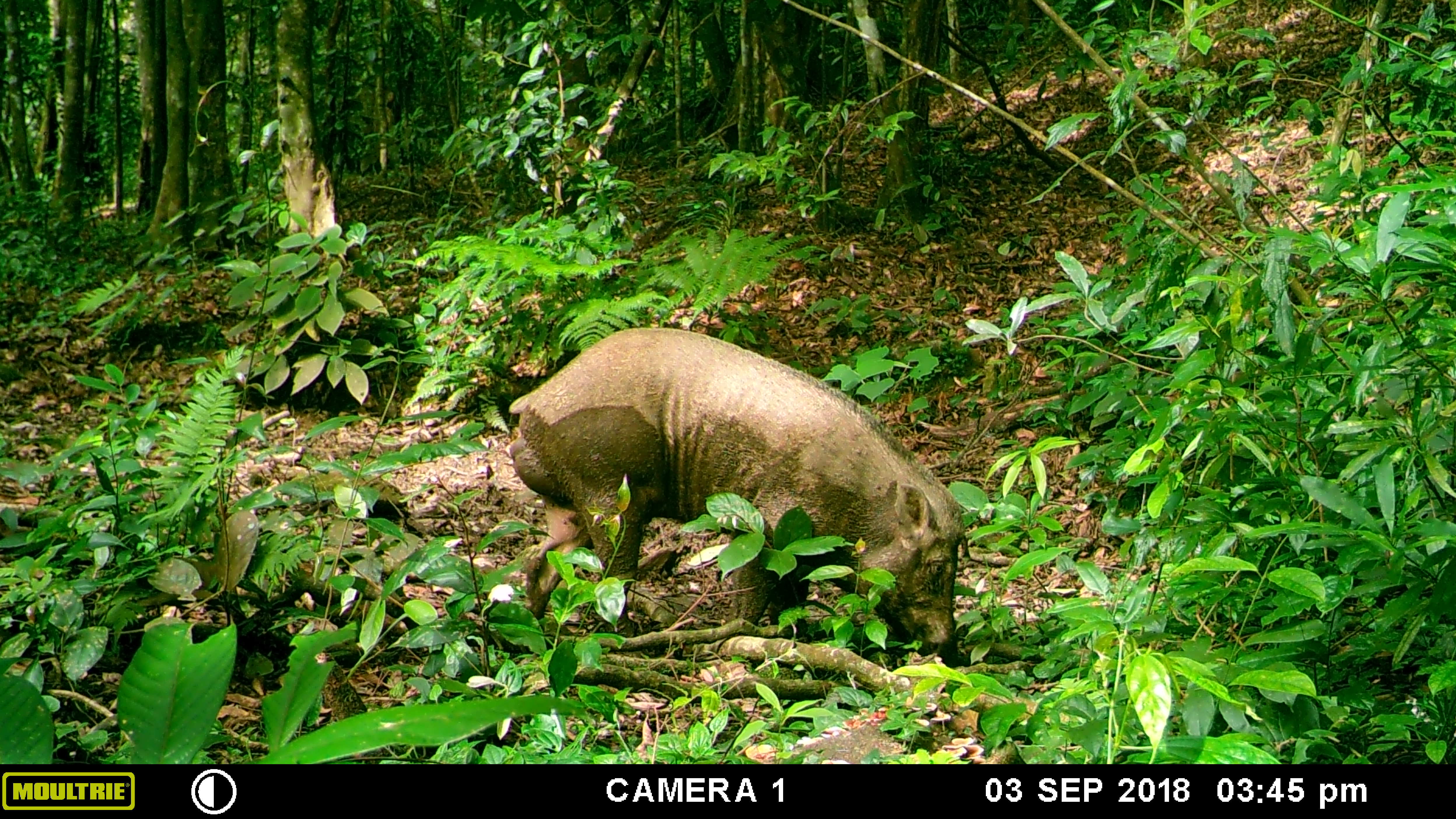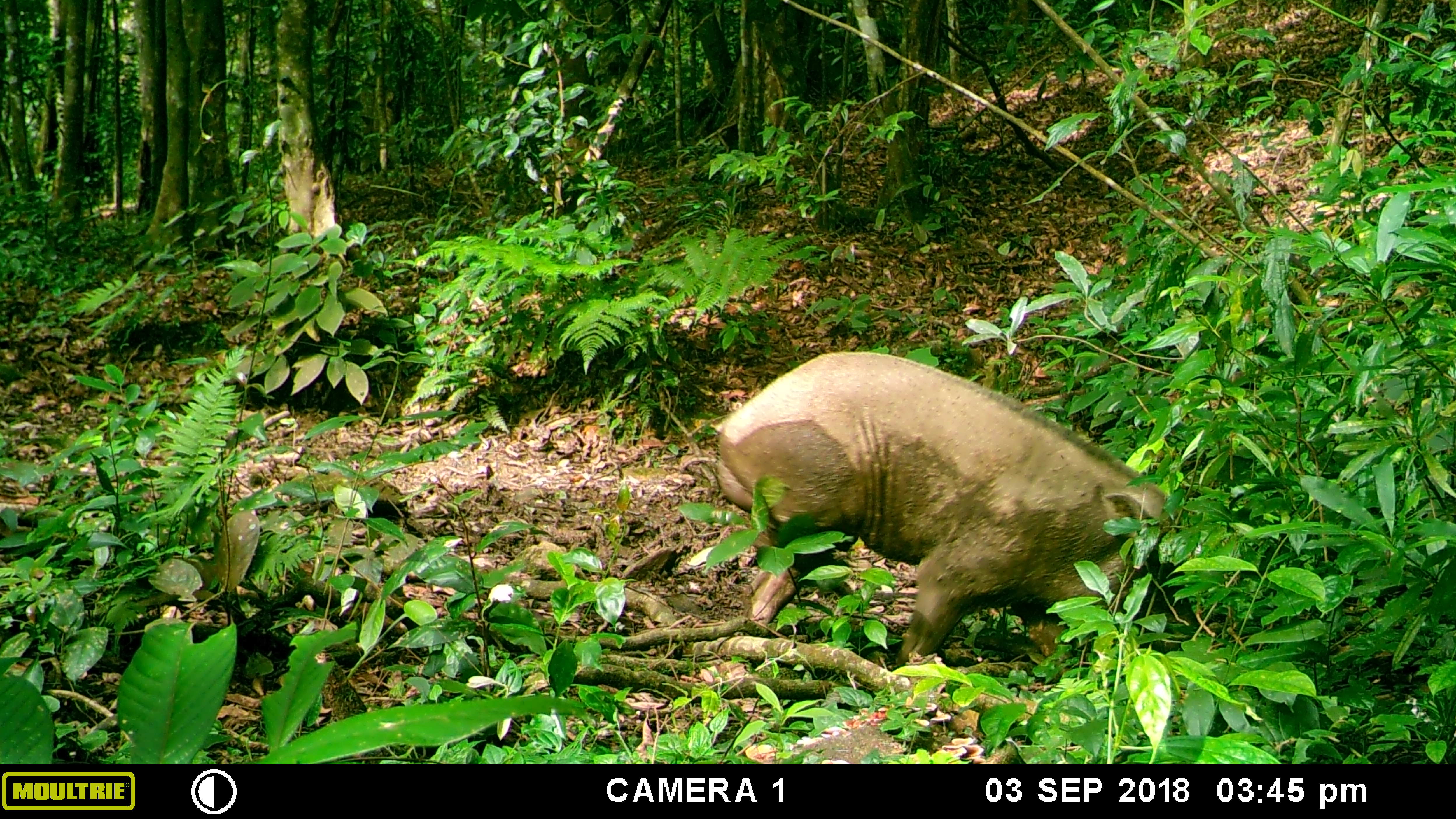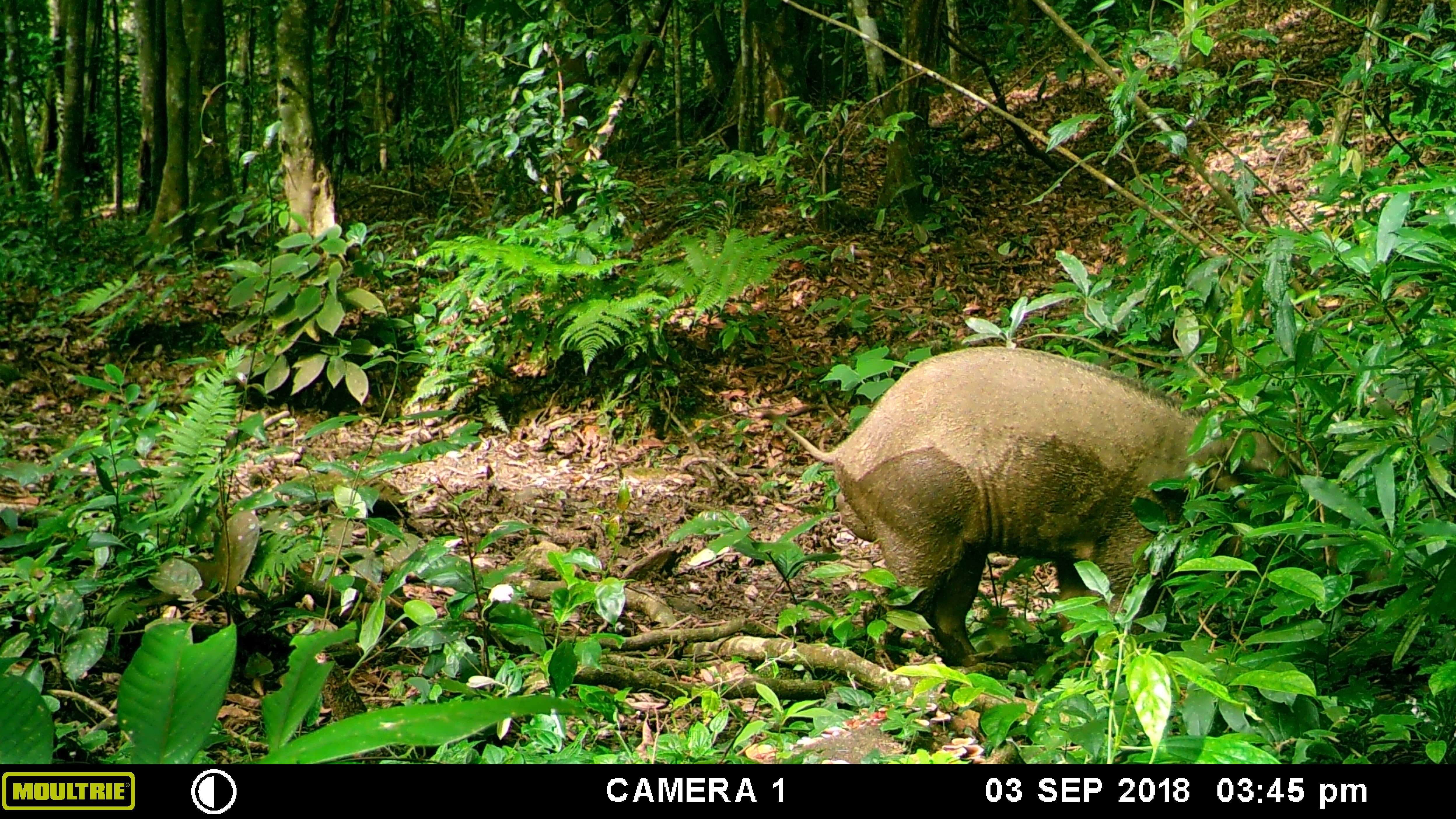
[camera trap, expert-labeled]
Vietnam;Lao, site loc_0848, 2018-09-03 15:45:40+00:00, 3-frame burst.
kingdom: Animalia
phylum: Chordata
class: Mammalia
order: Artiodactyla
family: Suidae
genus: Sus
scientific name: Sus scrofa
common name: eurasian wild pig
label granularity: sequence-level